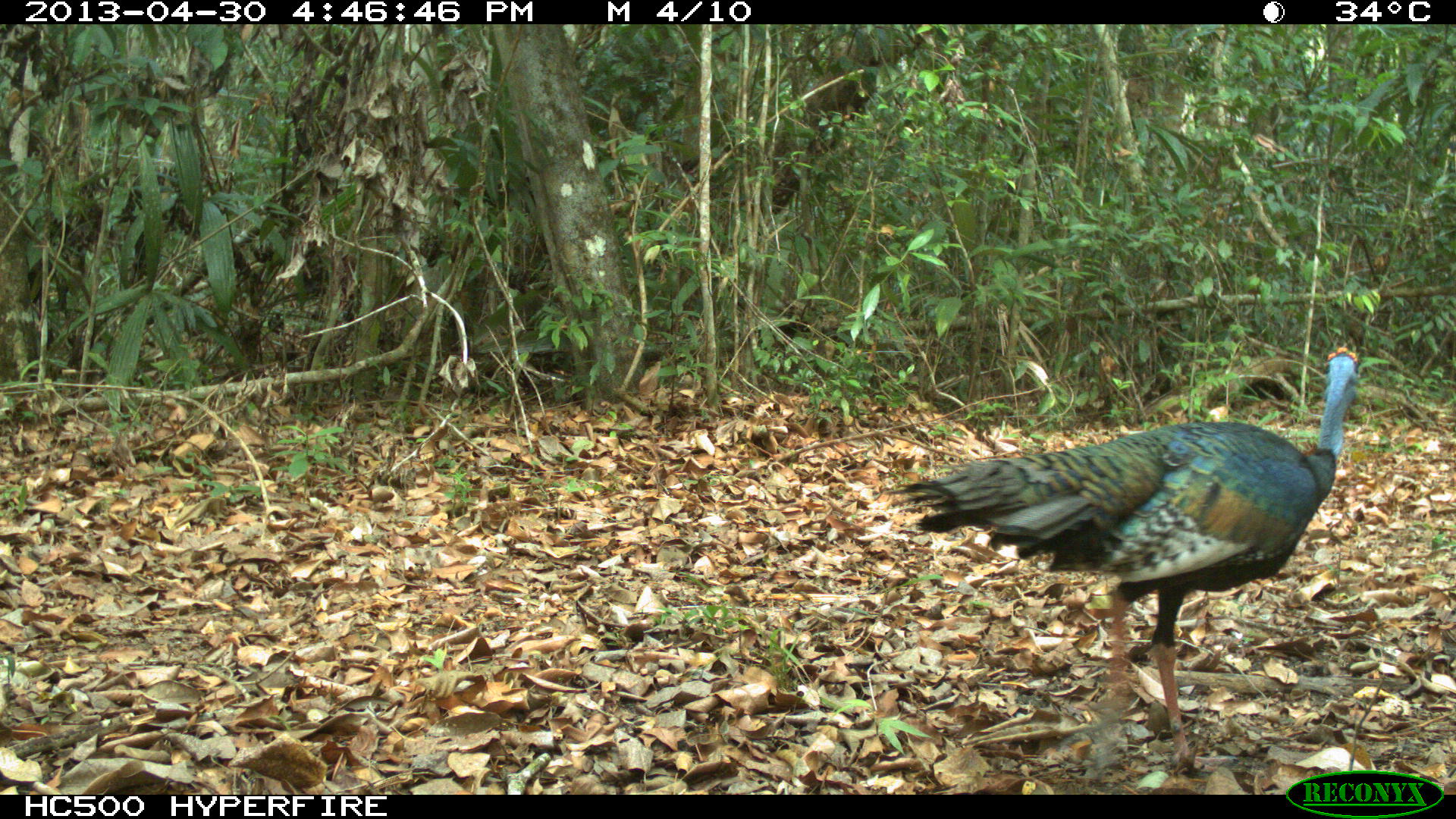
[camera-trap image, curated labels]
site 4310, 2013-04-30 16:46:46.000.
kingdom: Animalia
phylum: Chordata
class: Aves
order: Galliformes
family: Phasianidae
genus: Meleagris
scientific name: Meleagris ocellata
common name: ocellated turkey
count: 1